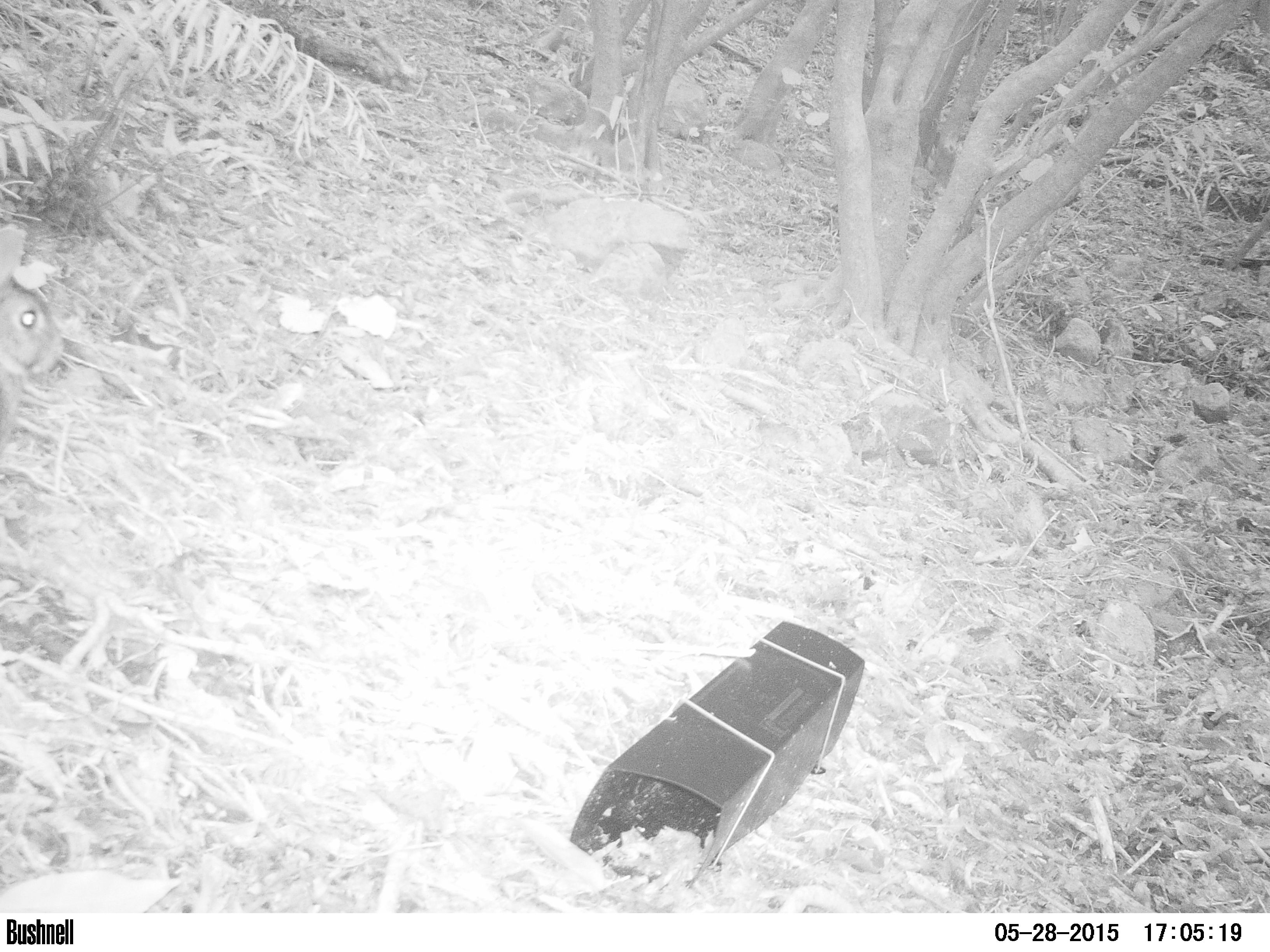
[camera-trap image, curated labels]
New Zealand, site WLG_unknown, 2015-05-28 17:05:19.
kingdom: Animalia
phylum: Chordata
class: Mammalia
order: Lagomorpha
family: Leporidae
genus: Oryctolagus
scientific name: Oryctolagus cuniculus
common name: european rabbit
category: rabbit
Rabbit (european rabbit) (Oryctolagus cuniculus).